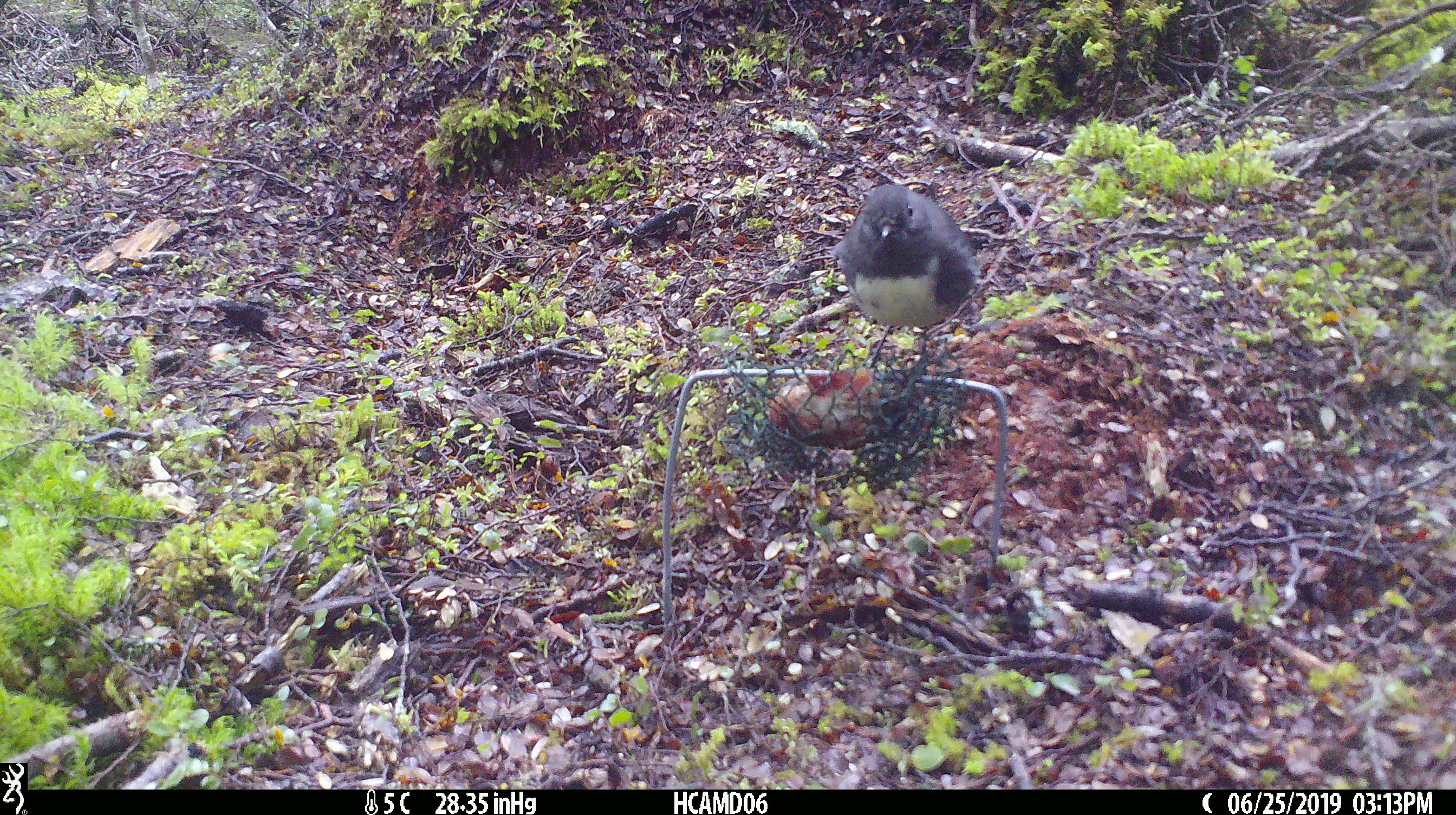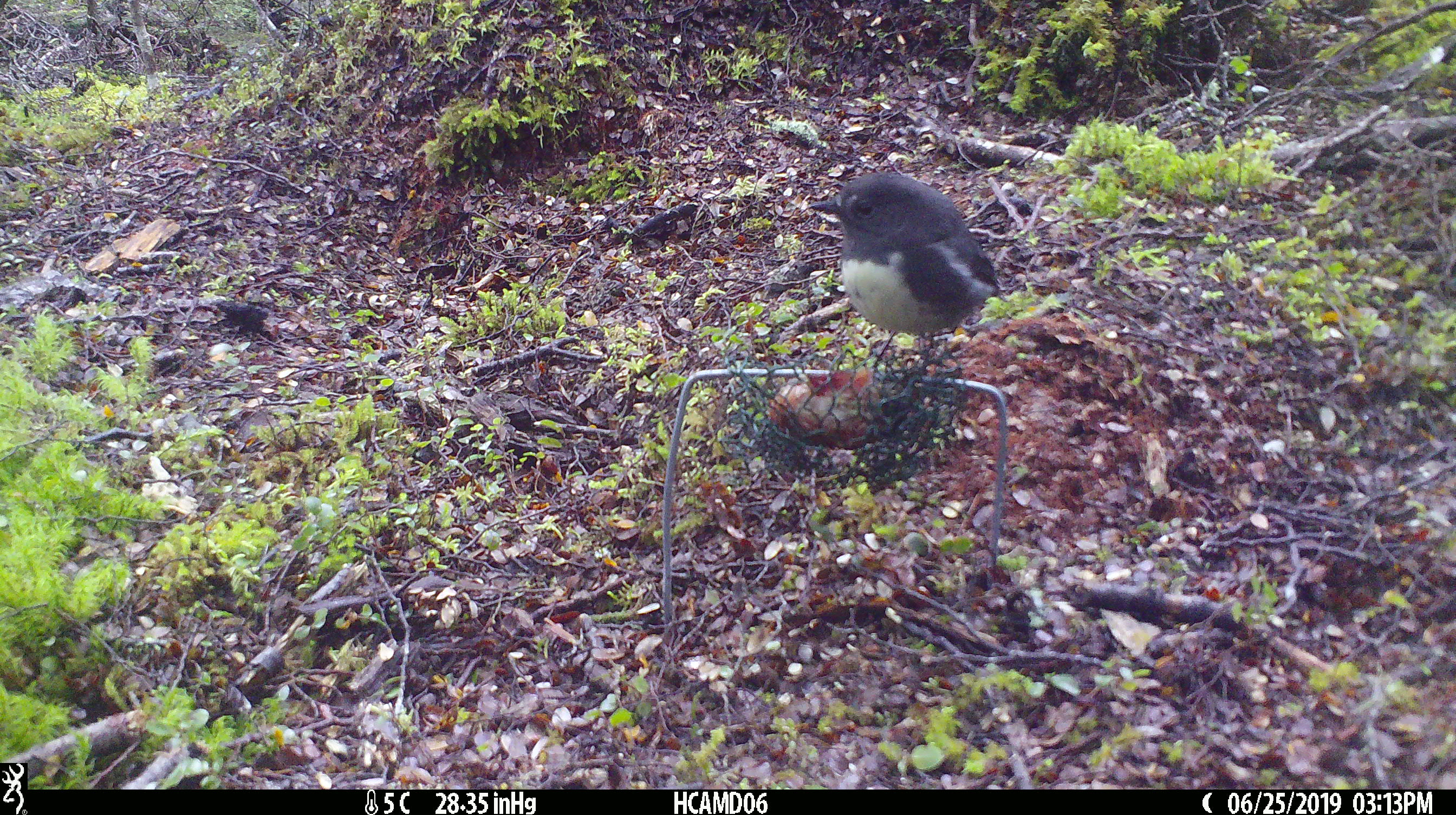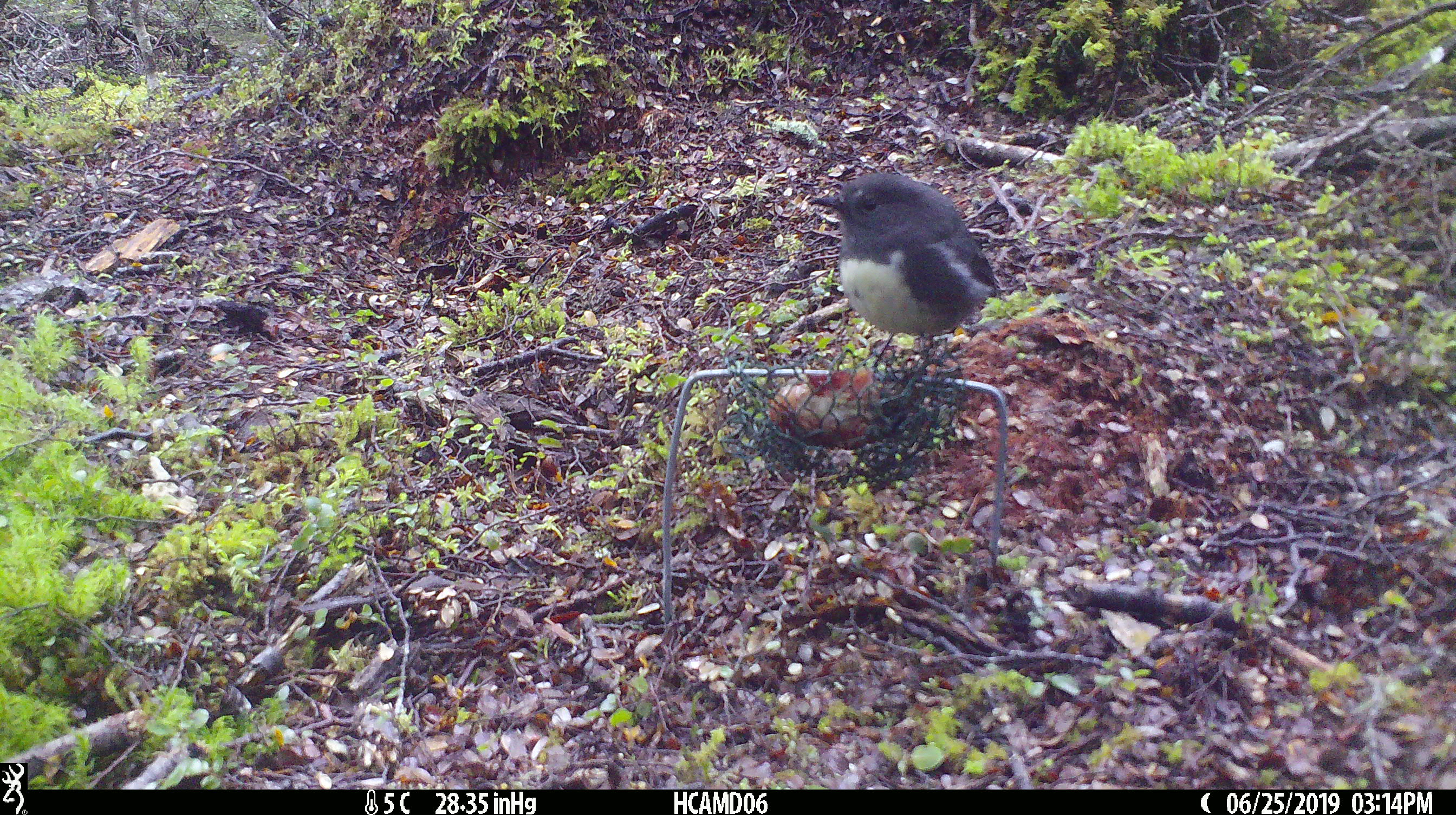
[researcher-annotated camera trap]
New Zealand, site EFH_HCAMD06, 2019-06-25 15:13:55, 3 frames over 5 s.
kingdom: Animalia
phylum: Chordata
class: Aves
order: Passeriformes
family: Petroicidae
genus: Petroica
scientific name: Petroica australis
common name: new zealand robin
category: robin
Robin (new zealand robin) (Petroica australis).